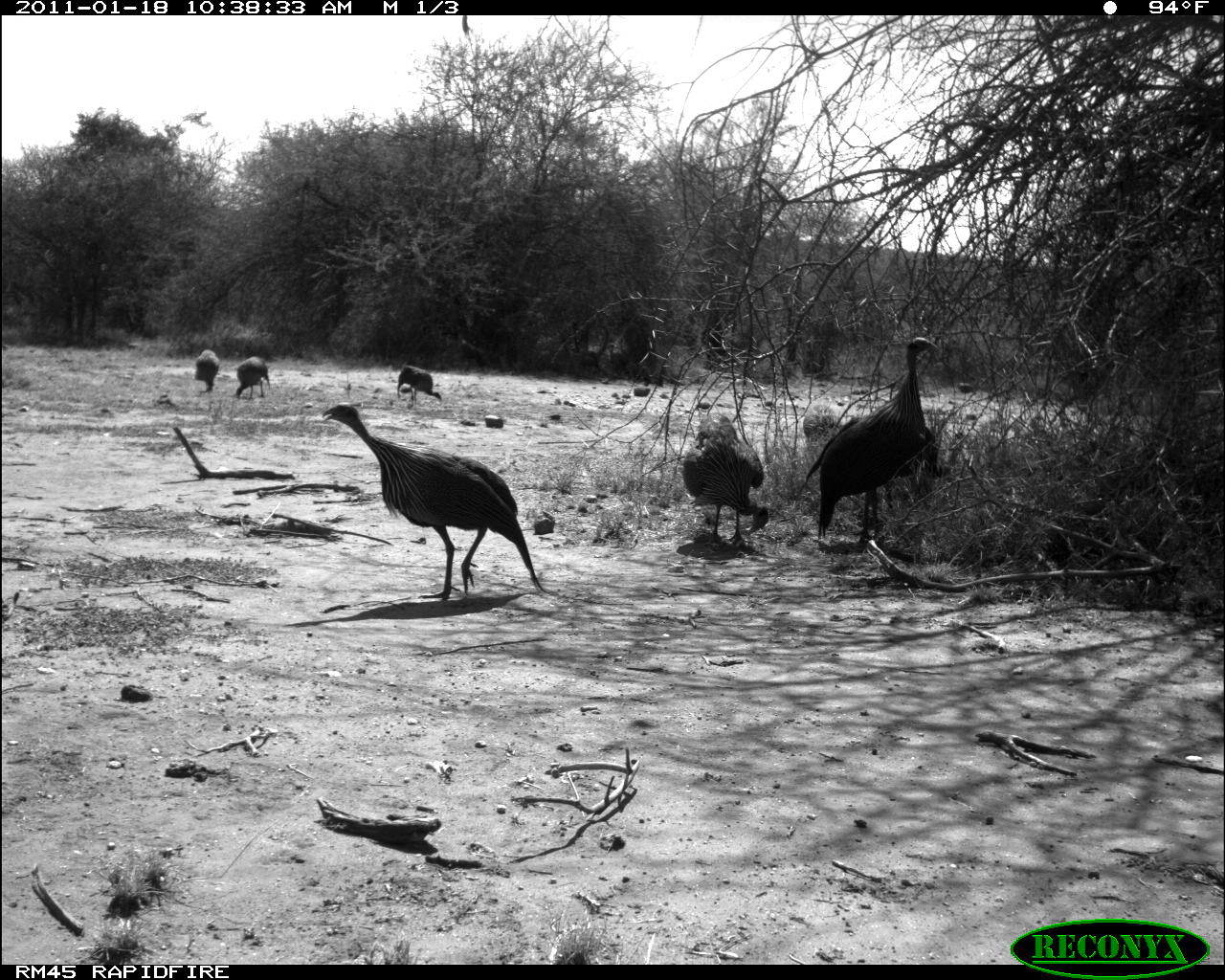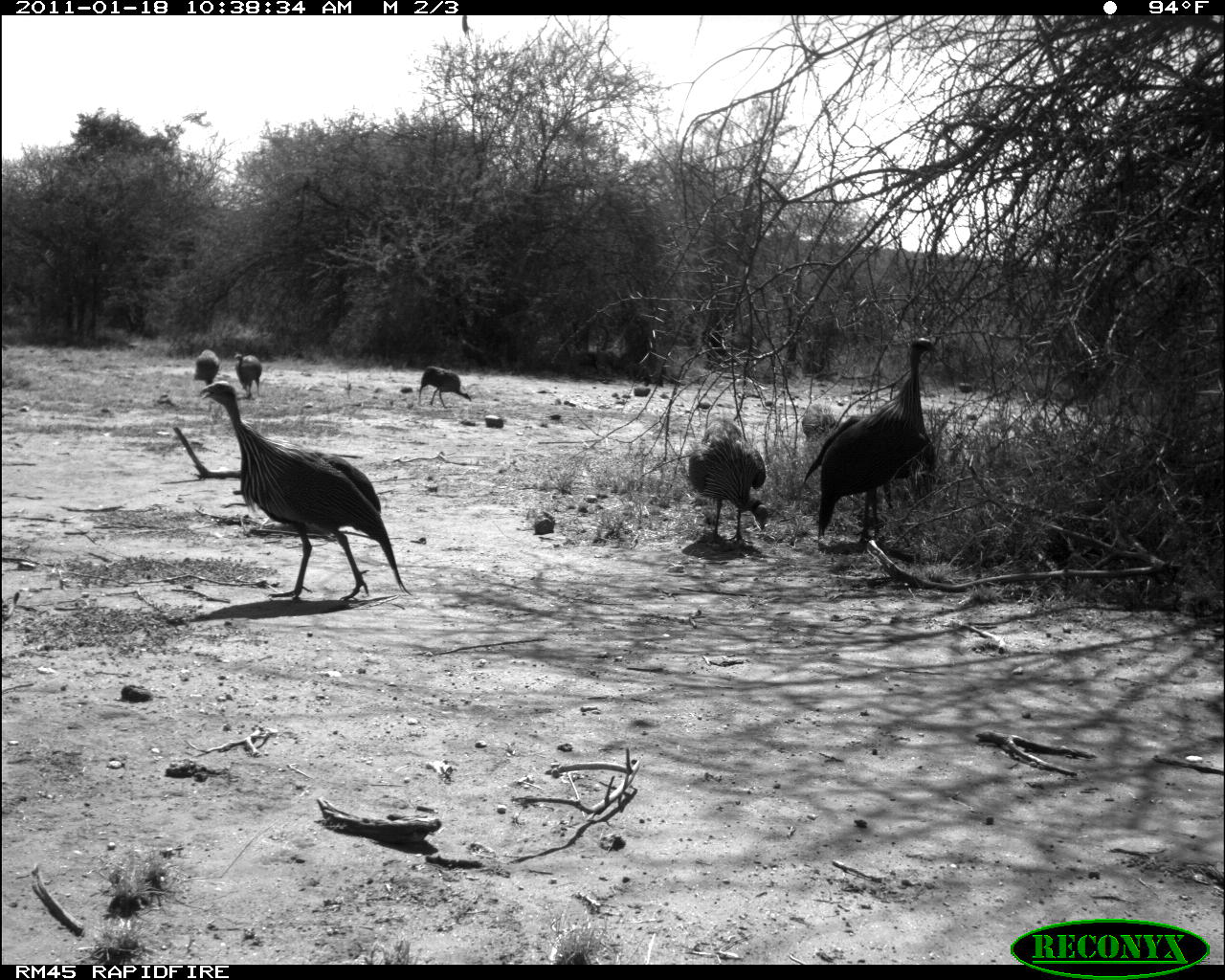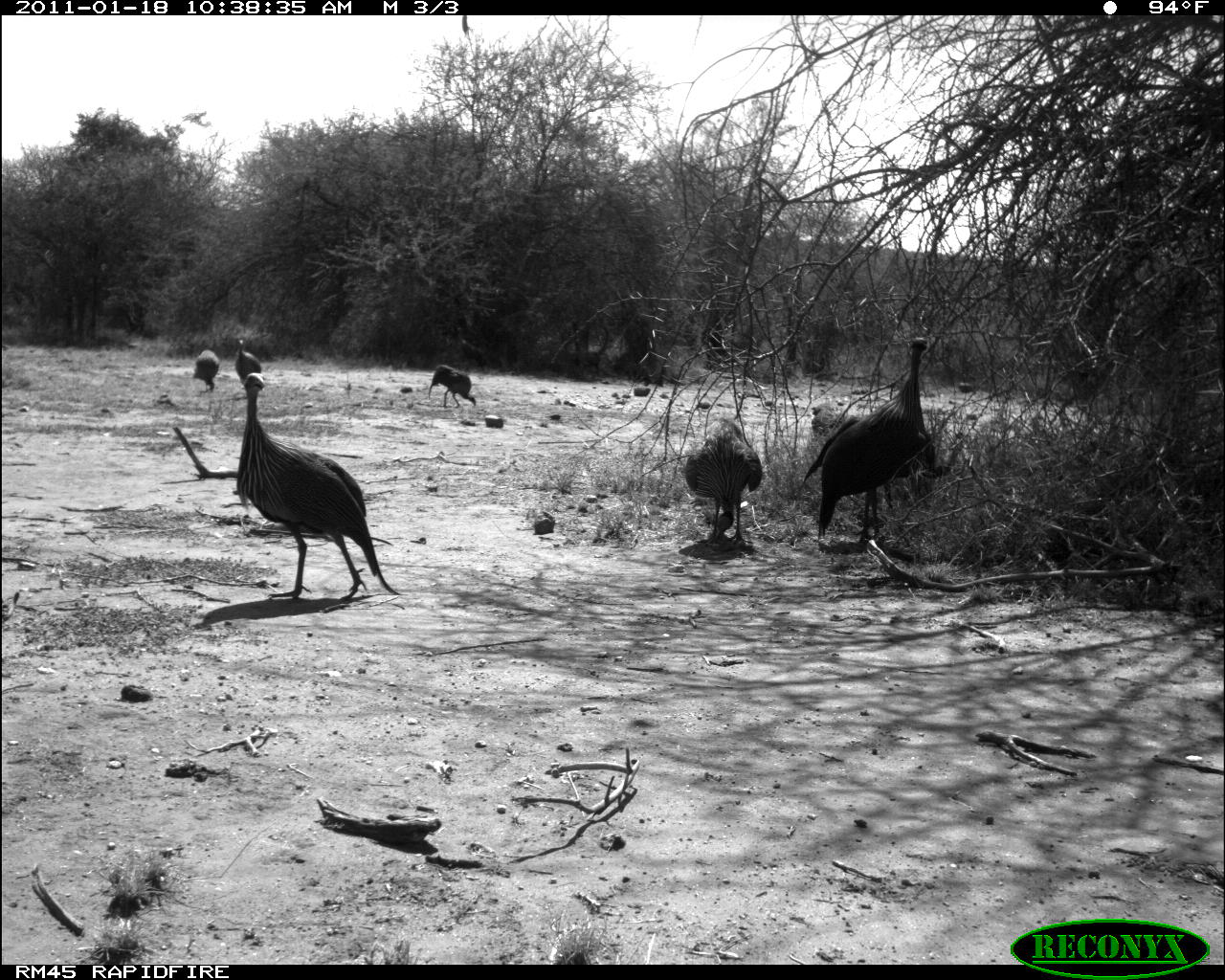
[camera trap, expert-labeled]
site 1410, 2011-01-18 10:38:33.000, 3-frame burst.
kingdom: Animalia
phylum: Chordata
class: Aves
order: Galliformes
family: Numididae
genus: Acryllium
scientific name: Acryllium vulturinum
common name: vulturine guineafowl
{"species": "Acryllium vulturinum (vulturine guineafowl)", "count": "7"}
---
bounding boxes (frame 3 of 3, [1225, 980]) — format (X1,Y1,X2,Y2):
acryllium vulturinum: (236,372,401,601); (817,337,934,544); (799,414,968,508); (684,416,762,547); (428,364,476,408); (234,339,261,384); (193,349,220,392)